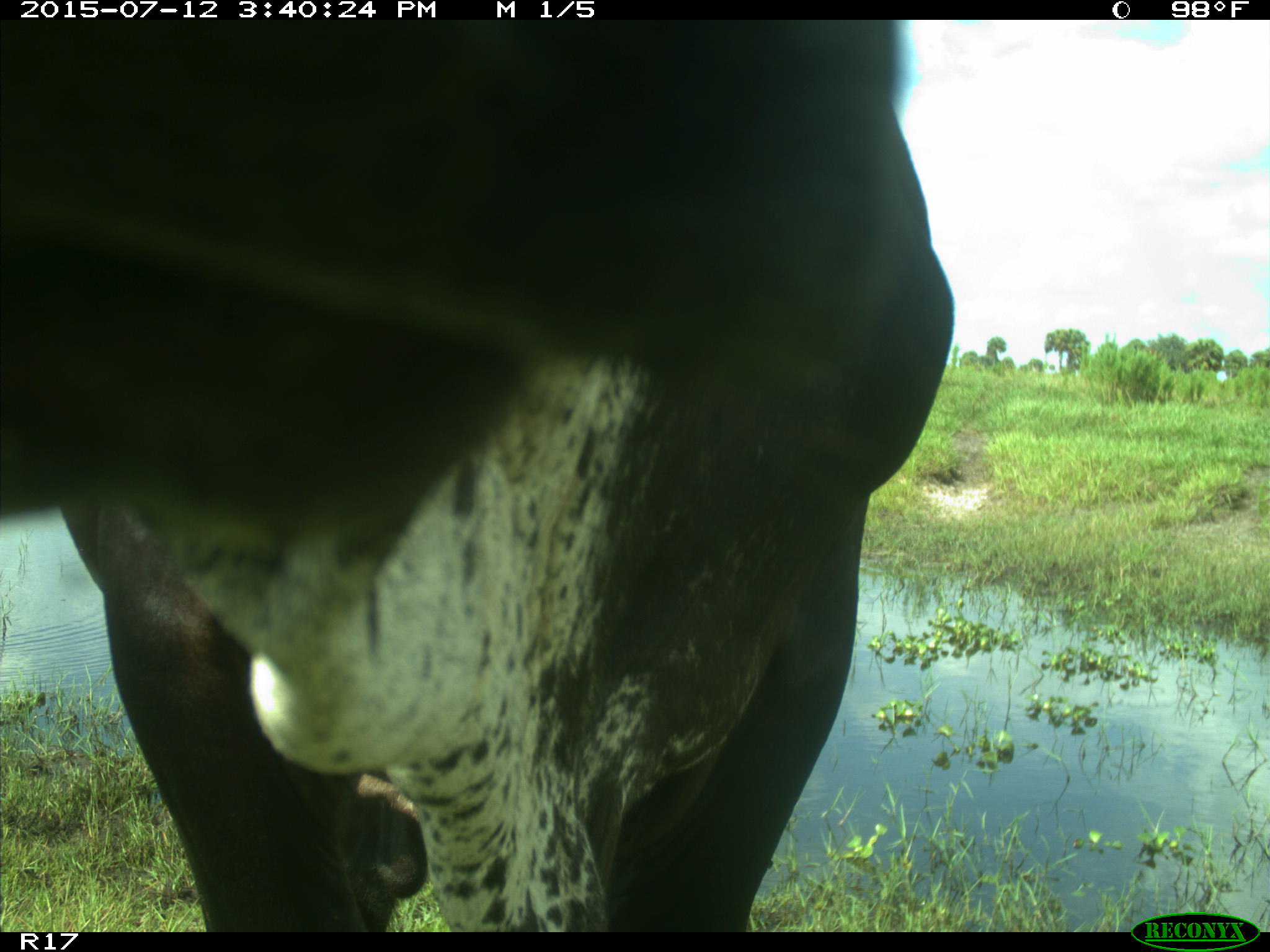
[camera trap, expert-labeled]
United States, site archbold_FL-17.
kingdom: Animalia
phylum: Chordata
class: Mammalia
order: Artiodactyla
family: Bovidae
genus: Bos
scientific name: Bos taurus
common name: domestic cow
Bos taurus (domestic cow).